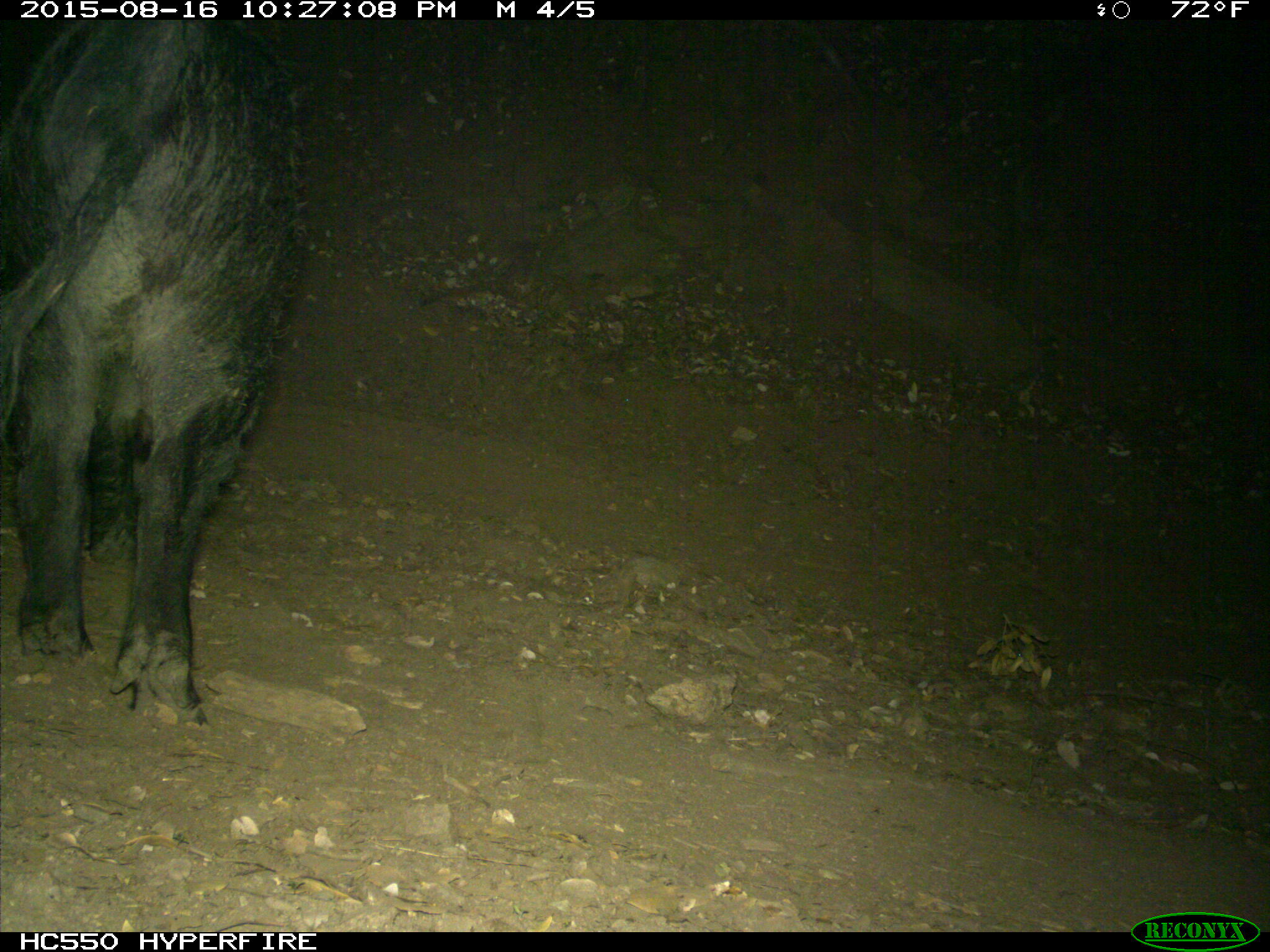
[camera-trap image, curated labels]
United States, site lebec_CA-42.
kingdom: Animalia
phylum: Chordata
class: Mammalia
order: Artiodactyla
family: Suidae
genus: Sus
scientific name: Sus scrofa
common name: wild boar